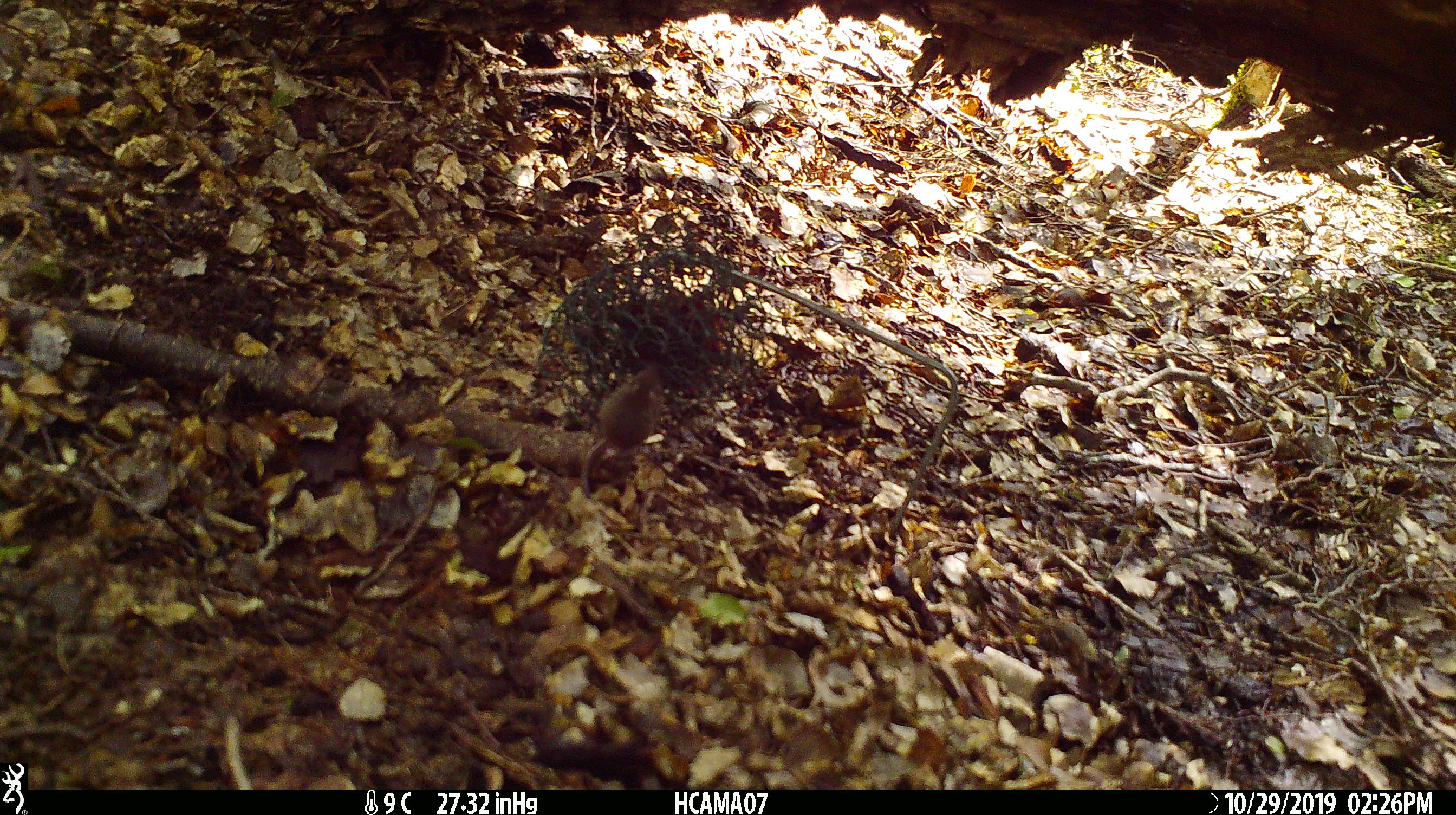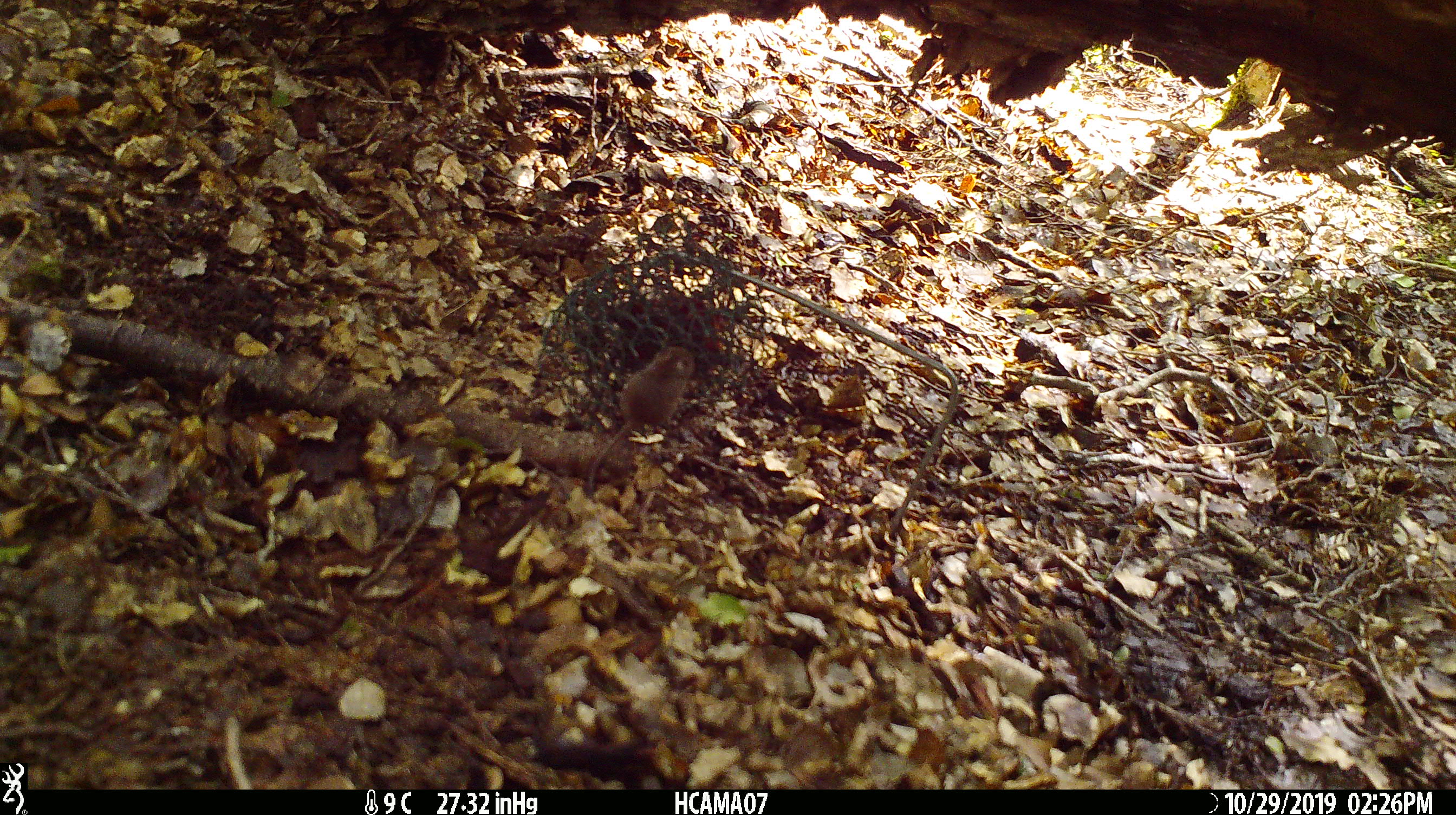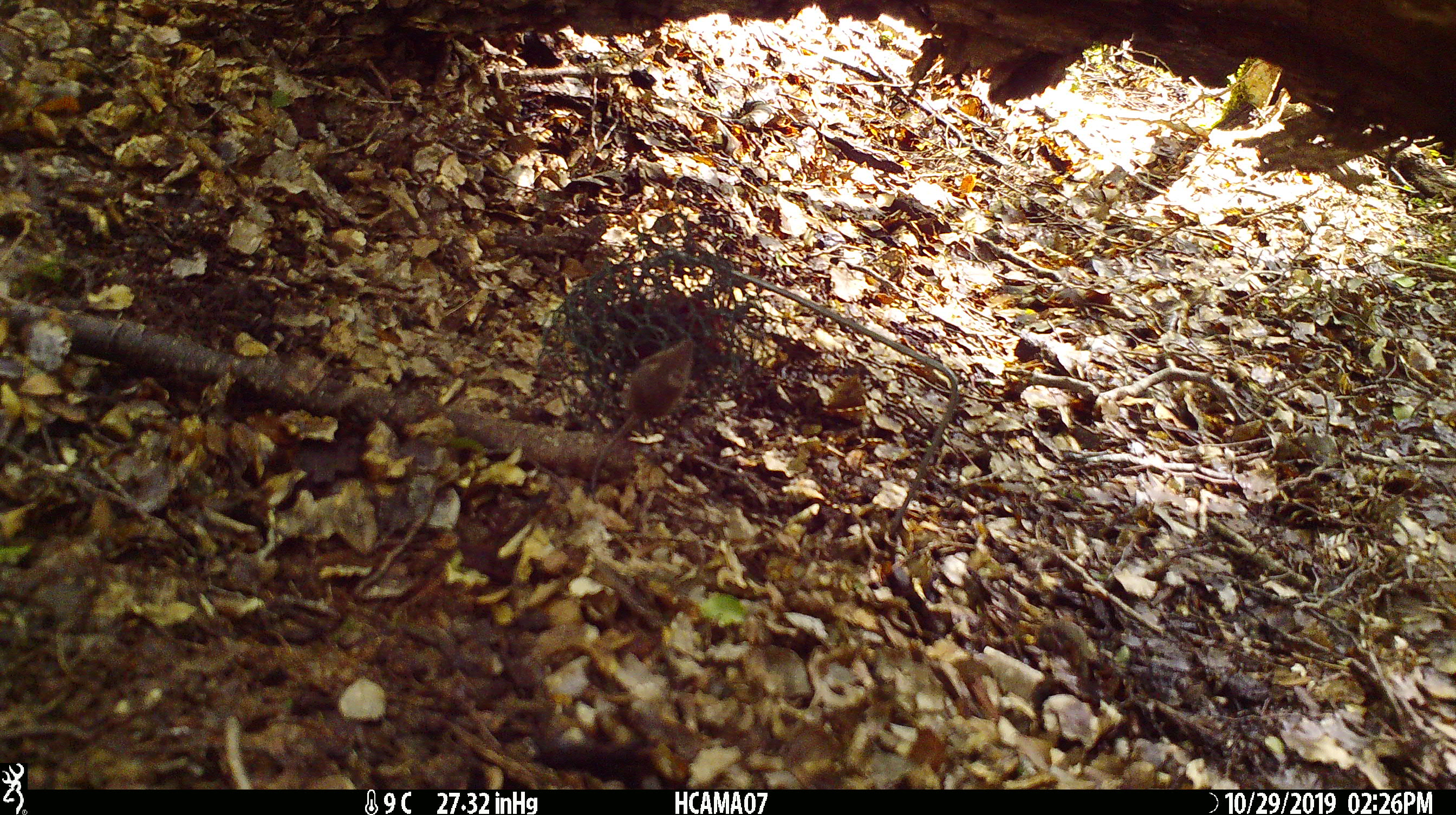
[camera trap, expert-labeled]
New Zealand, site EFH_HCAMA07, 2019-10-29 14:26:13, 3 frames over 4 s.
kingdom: Animalia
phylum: Chordata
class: Mammalia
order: Rodentia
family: Muridae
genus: Mus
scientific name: Mus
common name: mouse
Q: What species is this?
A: Mouse (Mus).